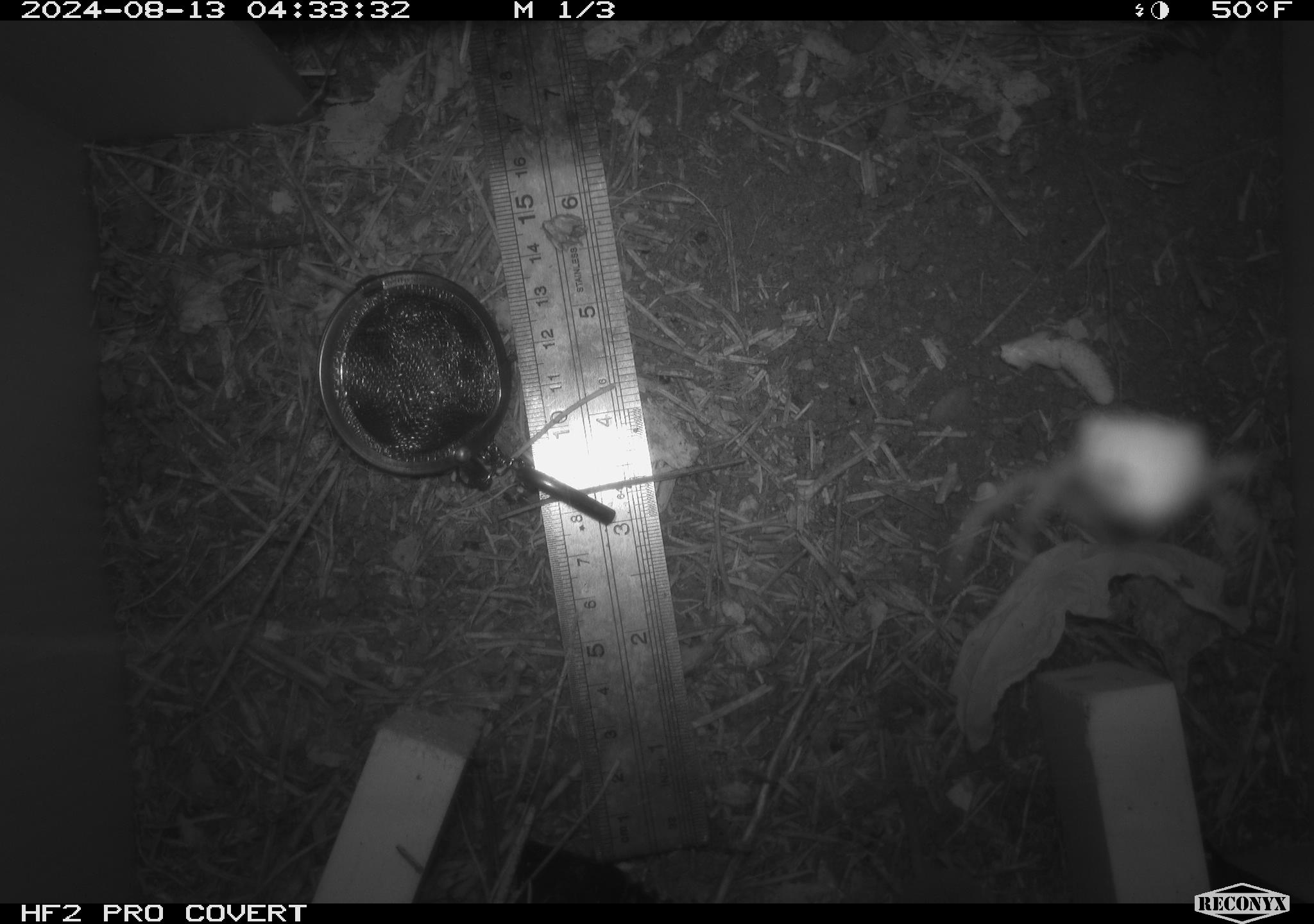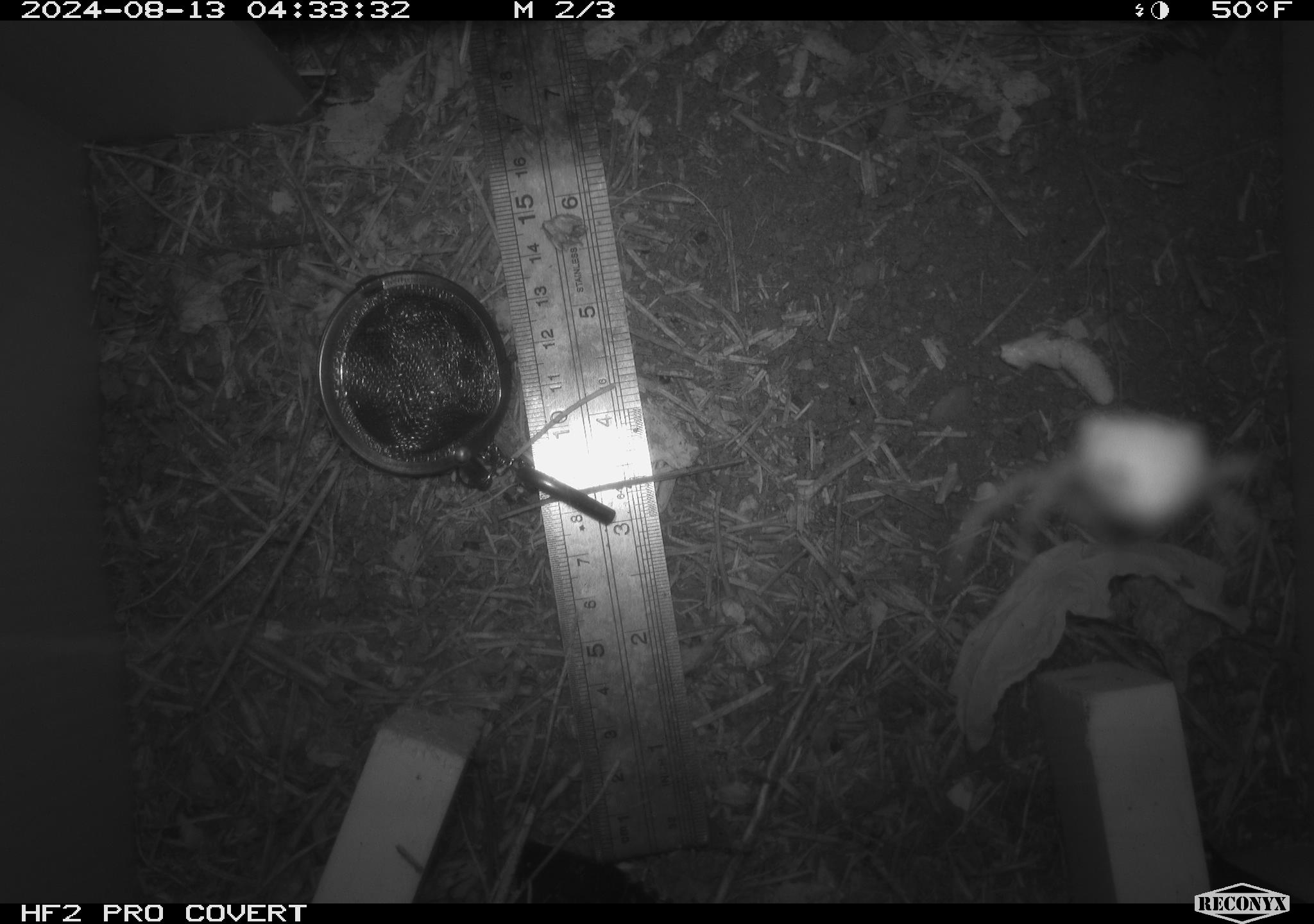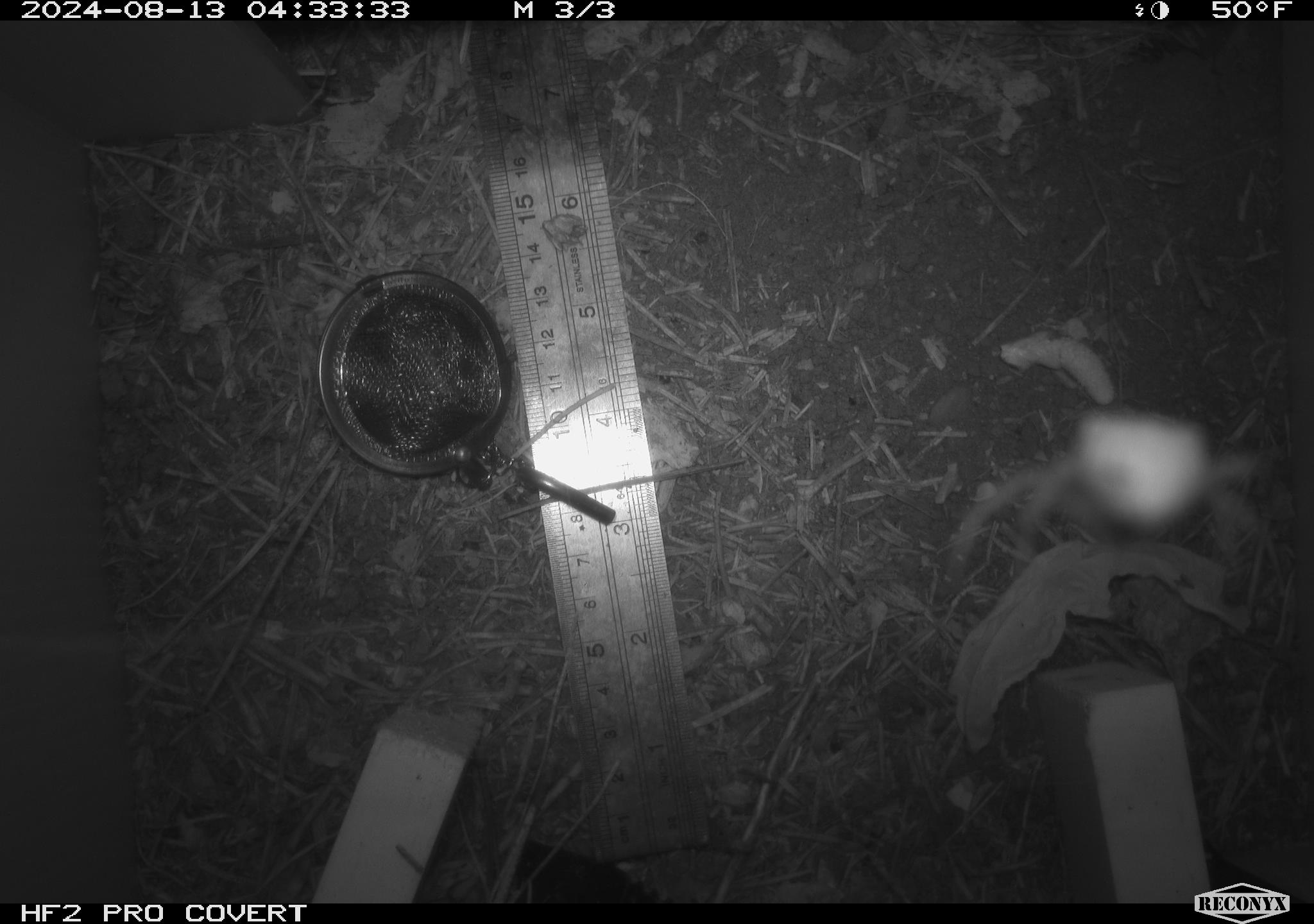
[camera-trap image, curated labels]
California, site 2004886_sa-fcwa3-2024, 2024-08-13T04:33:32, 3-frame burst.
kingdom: Animalia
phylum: Chordata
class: Mammalia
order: Eulipotyphla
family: Soricidae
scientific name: Soricidae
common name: shrews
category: soricidae family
Soricidae family (shrews) (Soricidae).